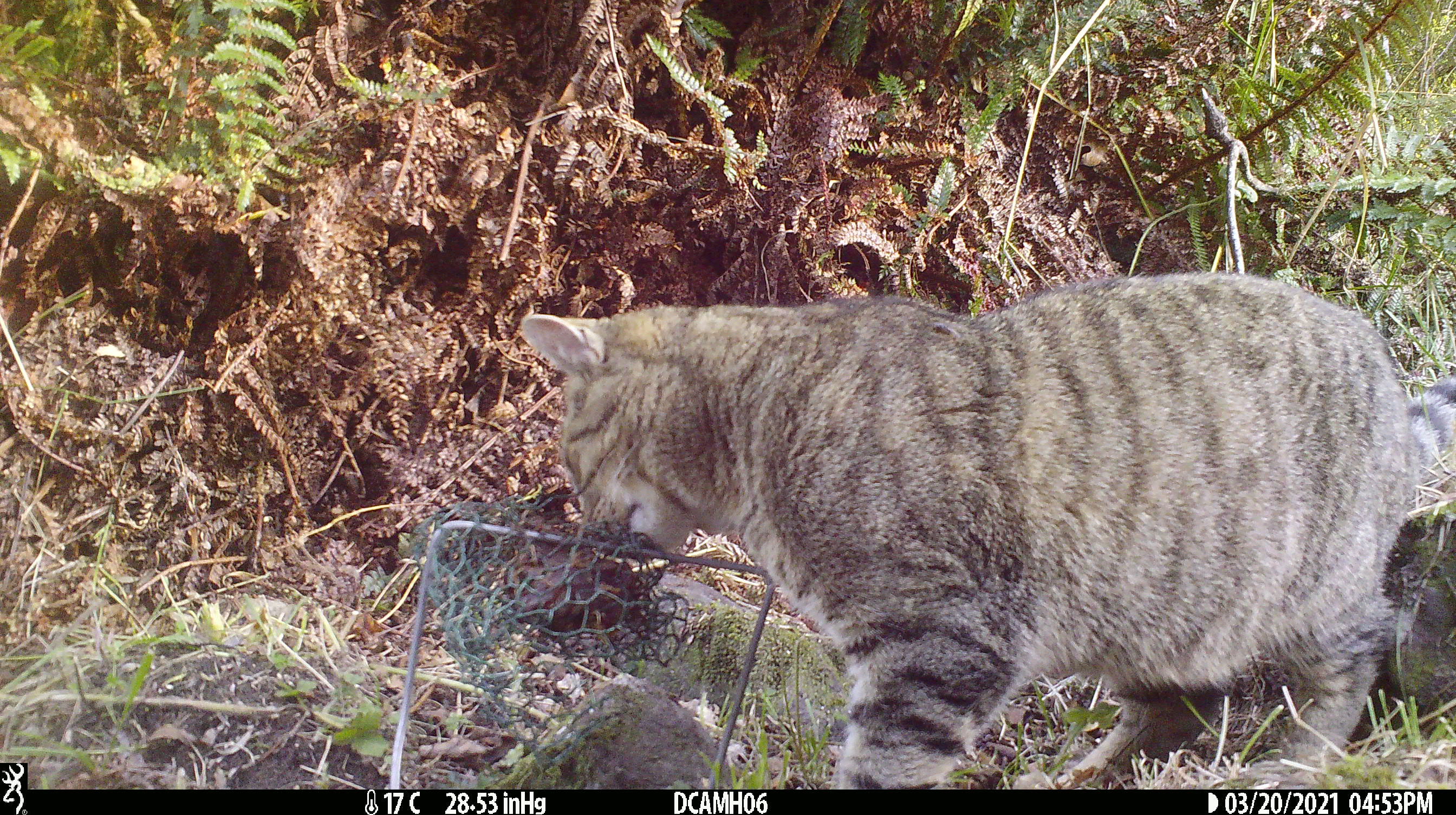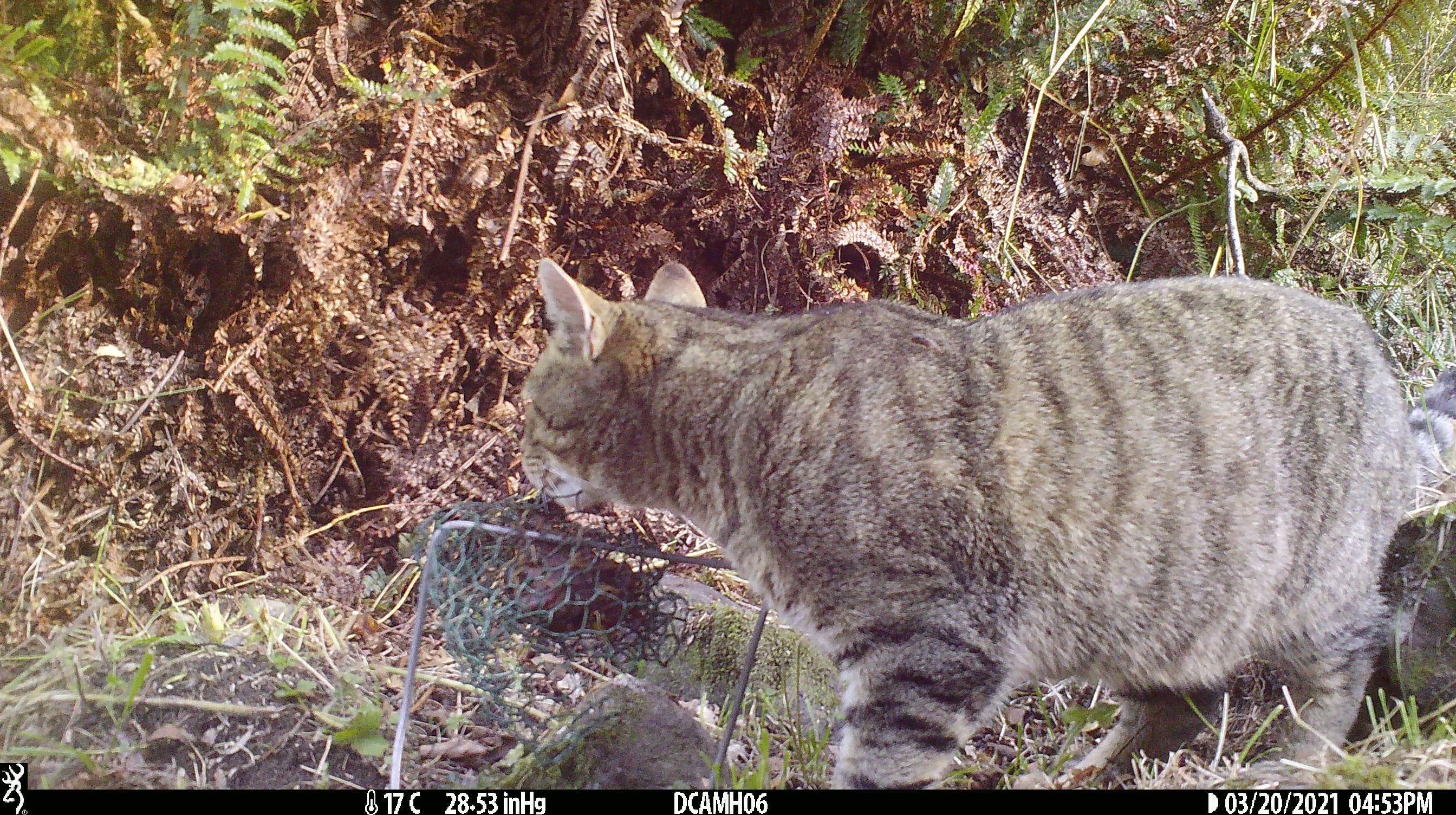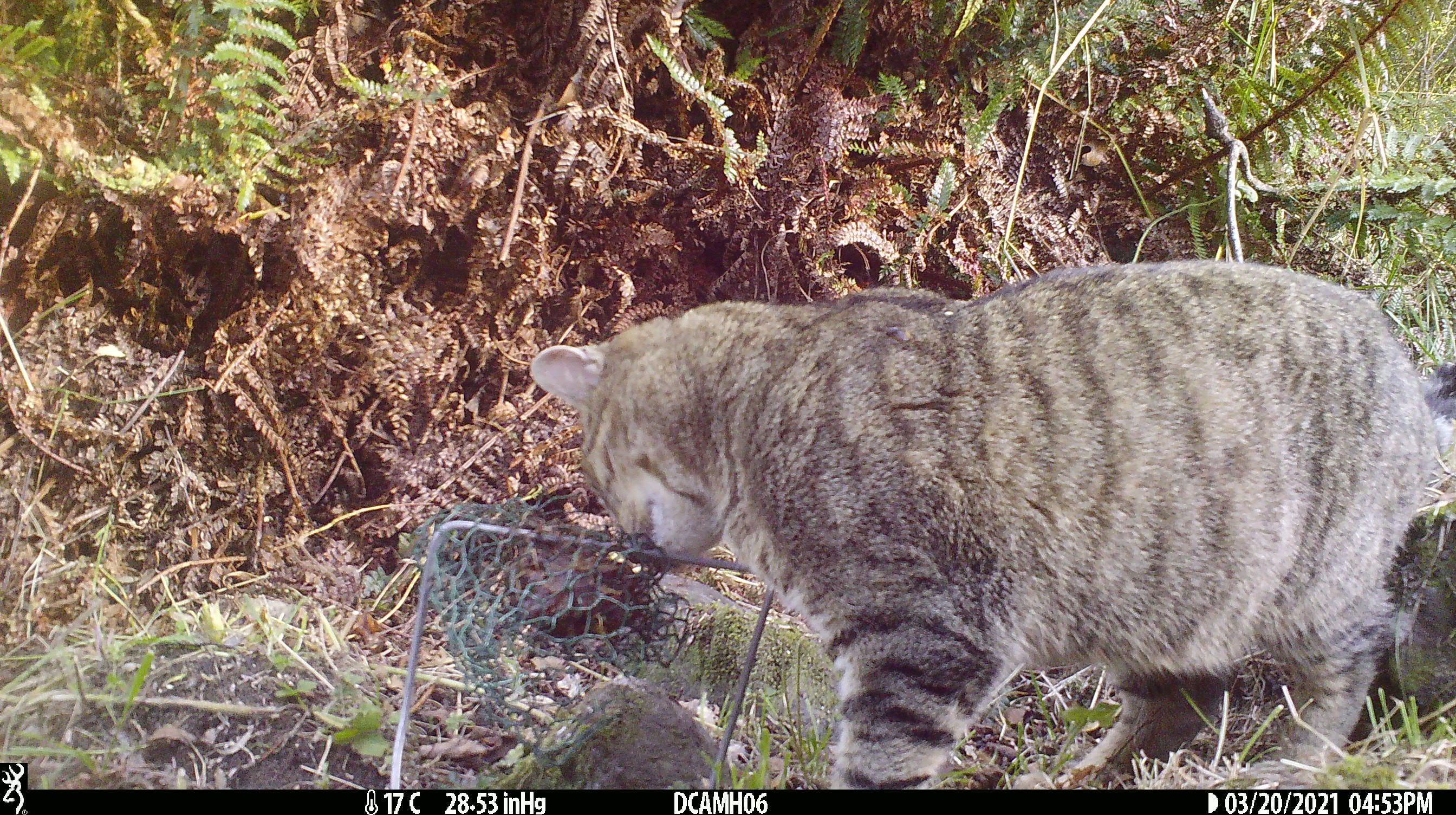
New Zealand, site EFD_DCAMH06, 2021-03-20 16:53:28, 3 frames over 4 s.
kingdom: Animalia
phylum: Chordata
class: Mammalia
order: Carnivora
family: Felidae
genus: Felis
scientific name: Felis catus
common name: domestic cat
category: cat